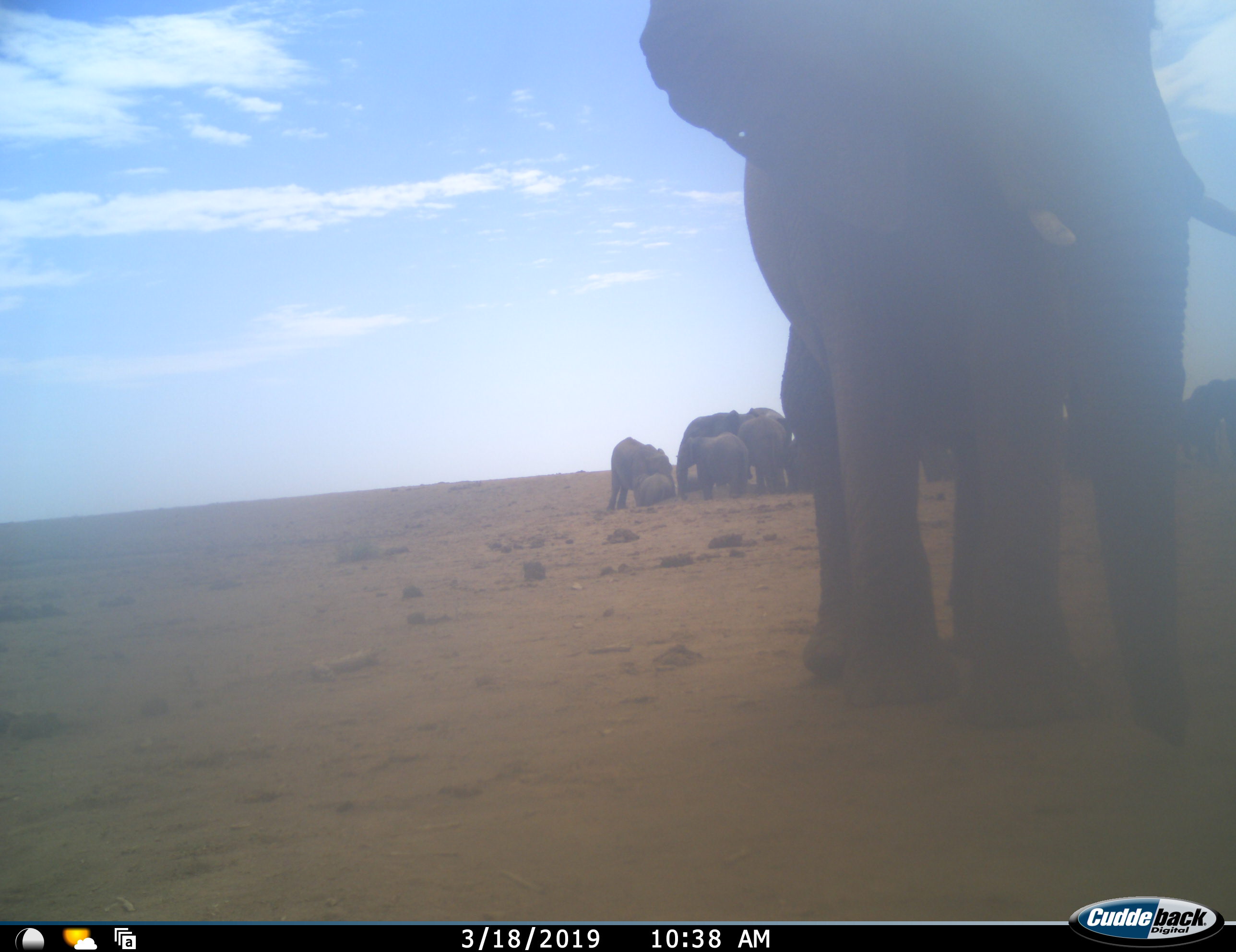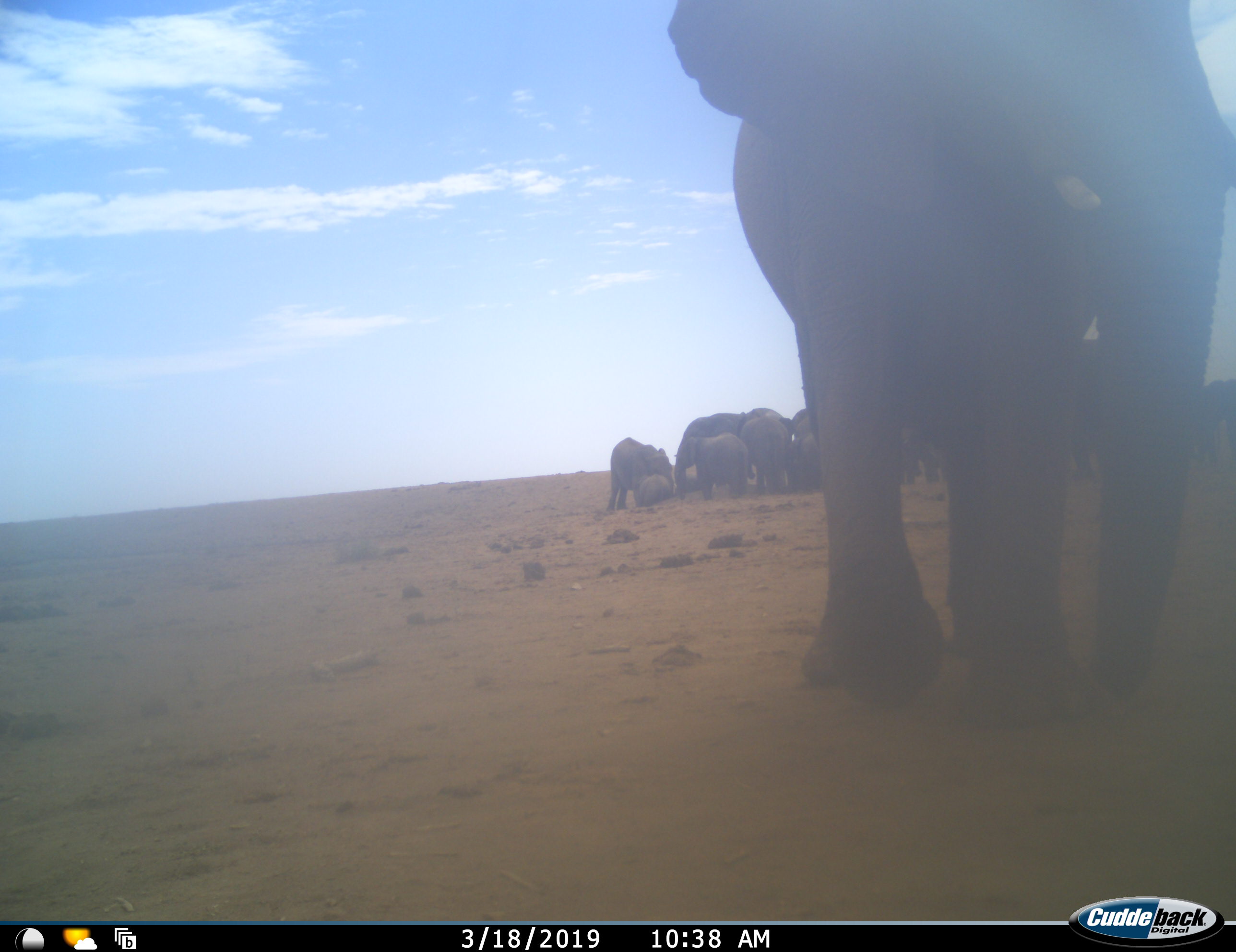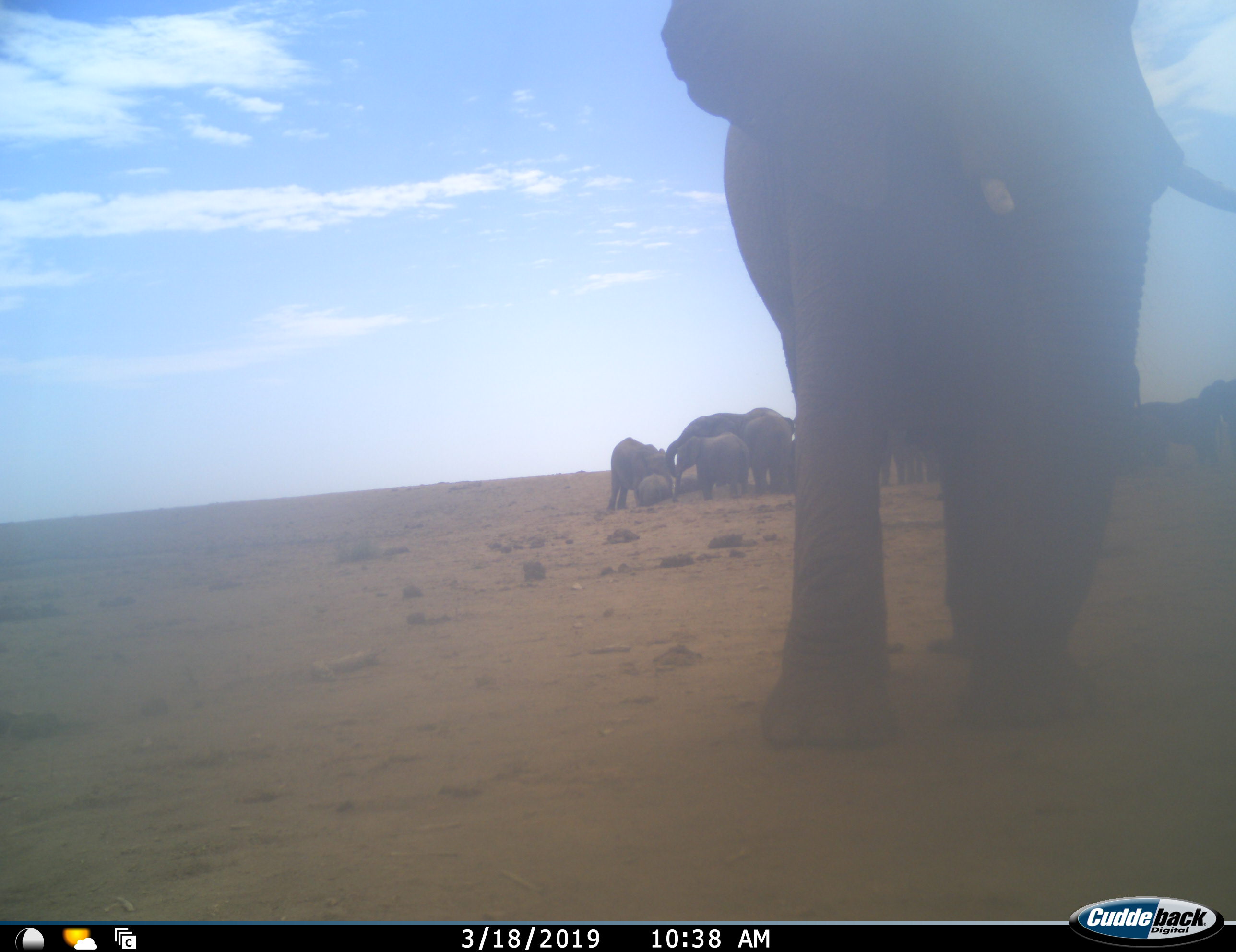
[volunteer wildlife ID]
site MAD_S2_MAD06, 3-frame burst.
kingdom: Animalia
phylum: Chordata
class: Mammalia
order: Proboscidea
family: Elephantidae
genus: Loxodonta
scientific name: Loxodonta africana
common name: african bush elephant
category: elephant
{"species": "elephant (african bush elephant) (Loxodonta africana)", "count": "11-50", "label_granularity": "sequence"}